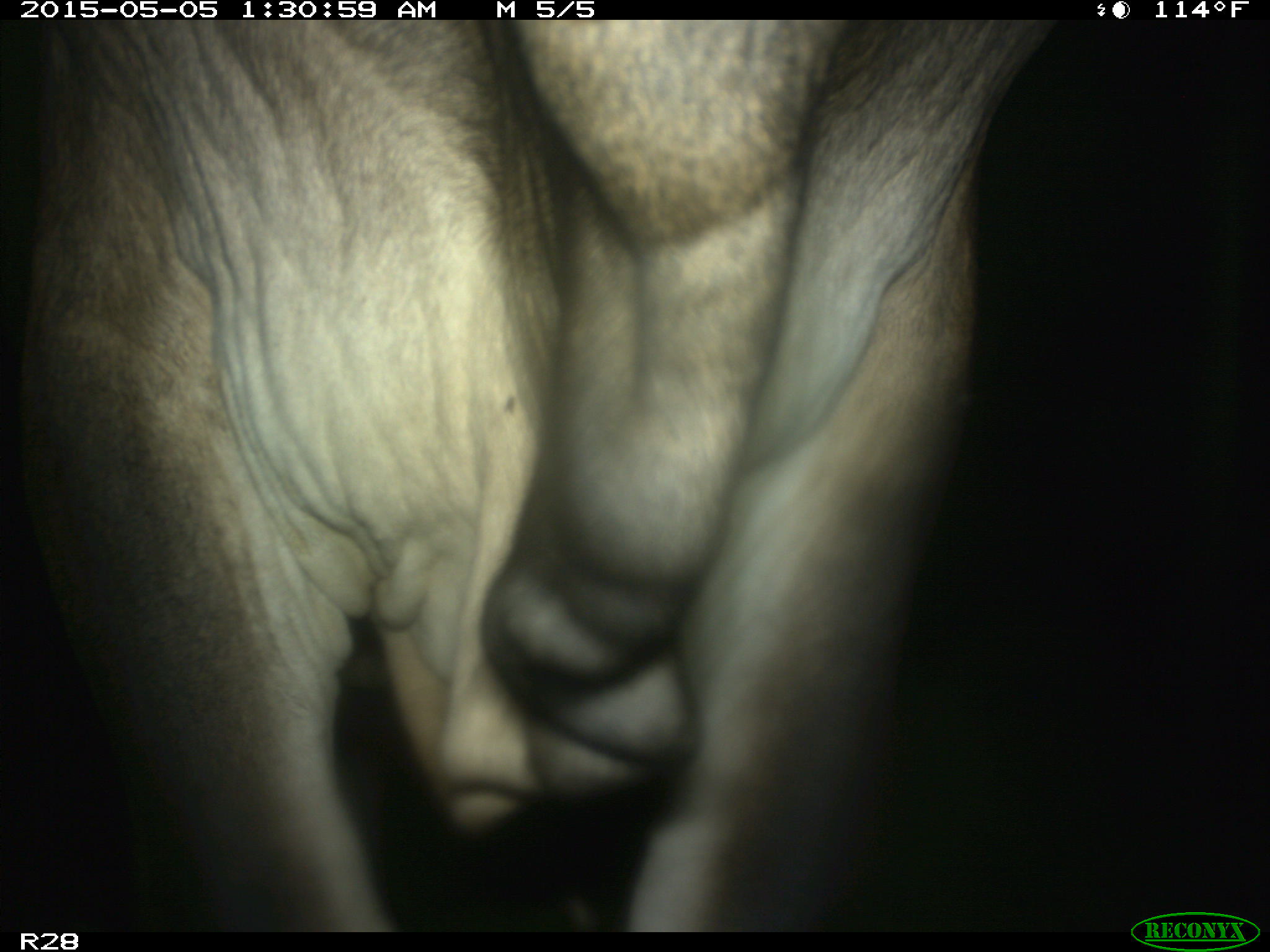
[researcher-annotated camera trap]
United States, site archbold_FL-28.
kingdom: Animalia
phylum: Chordata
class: Mammalia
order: Artiodactyla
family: Bovidae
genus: Bos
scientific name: Bos taurus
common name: domestic cow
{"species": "Bos taurus (domestic cow)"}